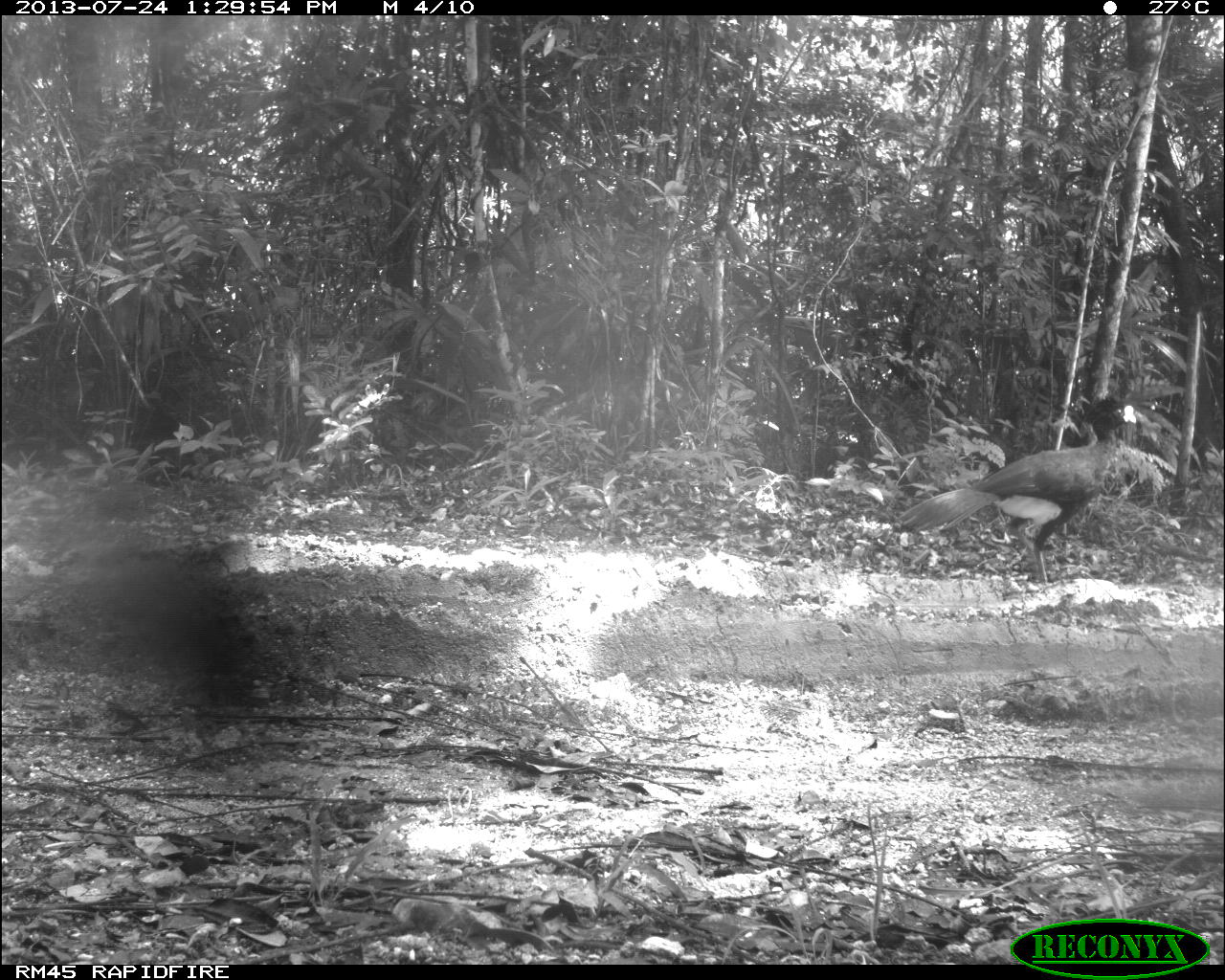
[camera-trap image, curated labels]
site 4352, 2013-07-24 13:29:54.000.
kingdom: Animalia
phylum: Chordata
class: Aves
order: Galliformes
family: Cracidae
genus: Crax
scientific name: Crax rubra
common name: great curassow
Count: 1.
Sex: male.